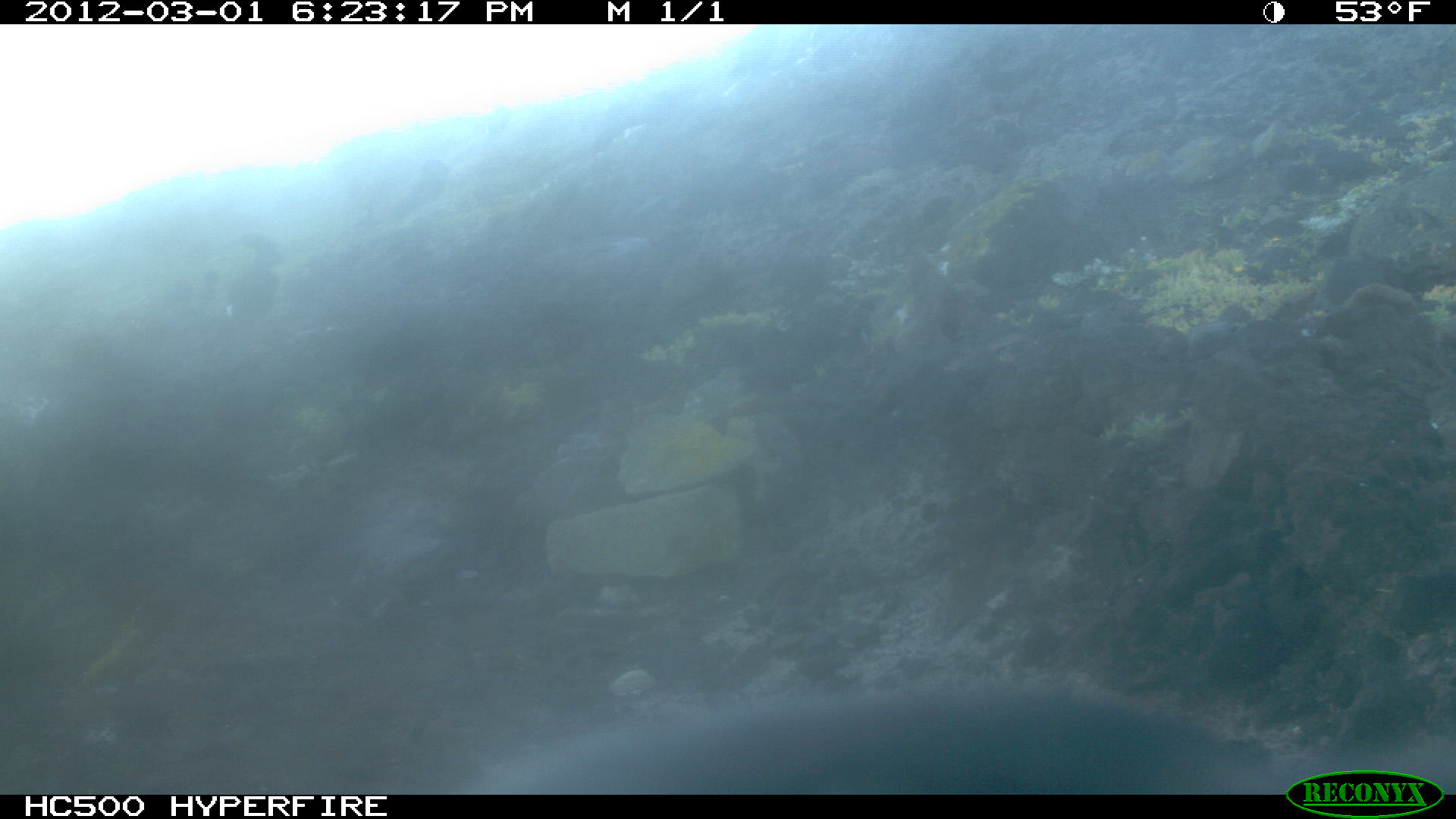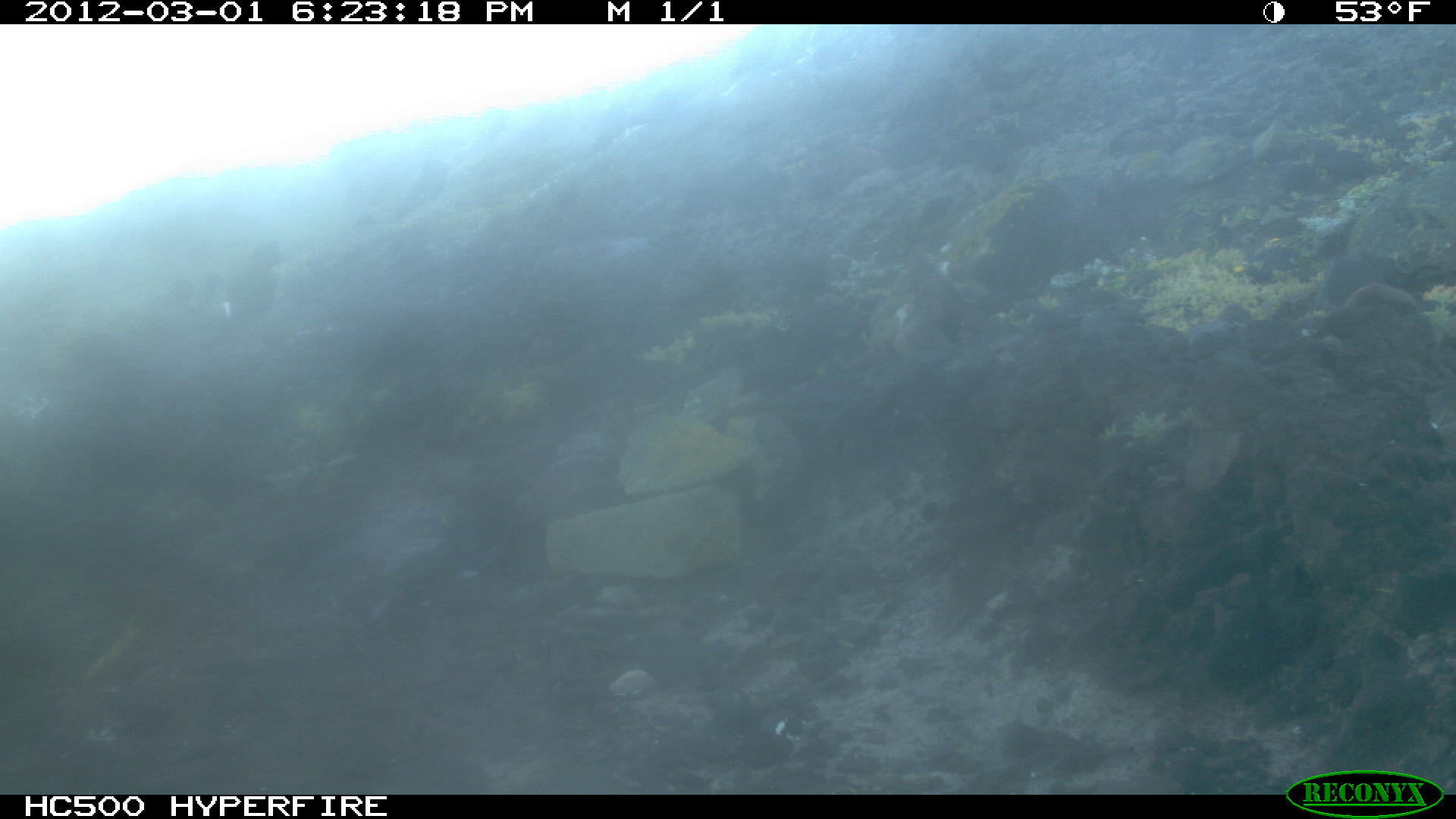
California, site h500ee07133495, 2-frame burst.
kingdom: Animalia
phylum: Chordata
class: Aves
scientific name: Aves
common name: bird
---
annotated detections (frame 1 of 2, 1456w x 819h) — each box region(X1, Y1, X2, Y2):
bird: region(503, 693, 1288, 796)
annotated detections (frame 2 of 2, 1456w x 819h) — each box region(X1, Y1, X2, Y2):
bird: region(218, 240, 290, 323); region(195, 275, 223, 301); region(165, 282, 190, 304); region(350, 212, 375, 227)